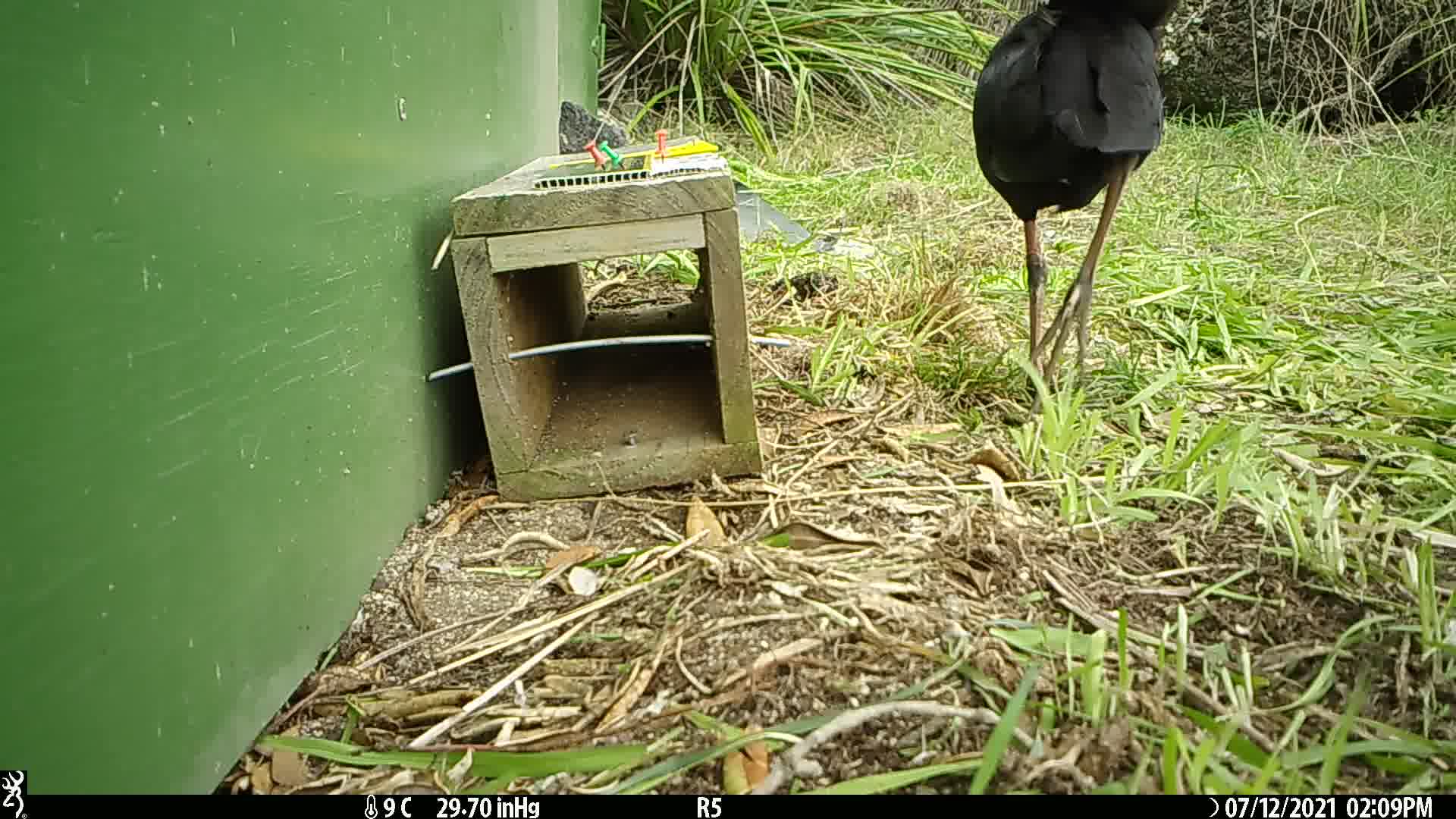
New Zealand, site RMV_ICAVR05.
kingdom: Animalia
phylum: Chordata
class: Aves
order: Gruiformes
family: Rallidae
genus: Porphyrio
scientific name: Porphyrio melanotus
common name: australasian swamphen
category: pukeko